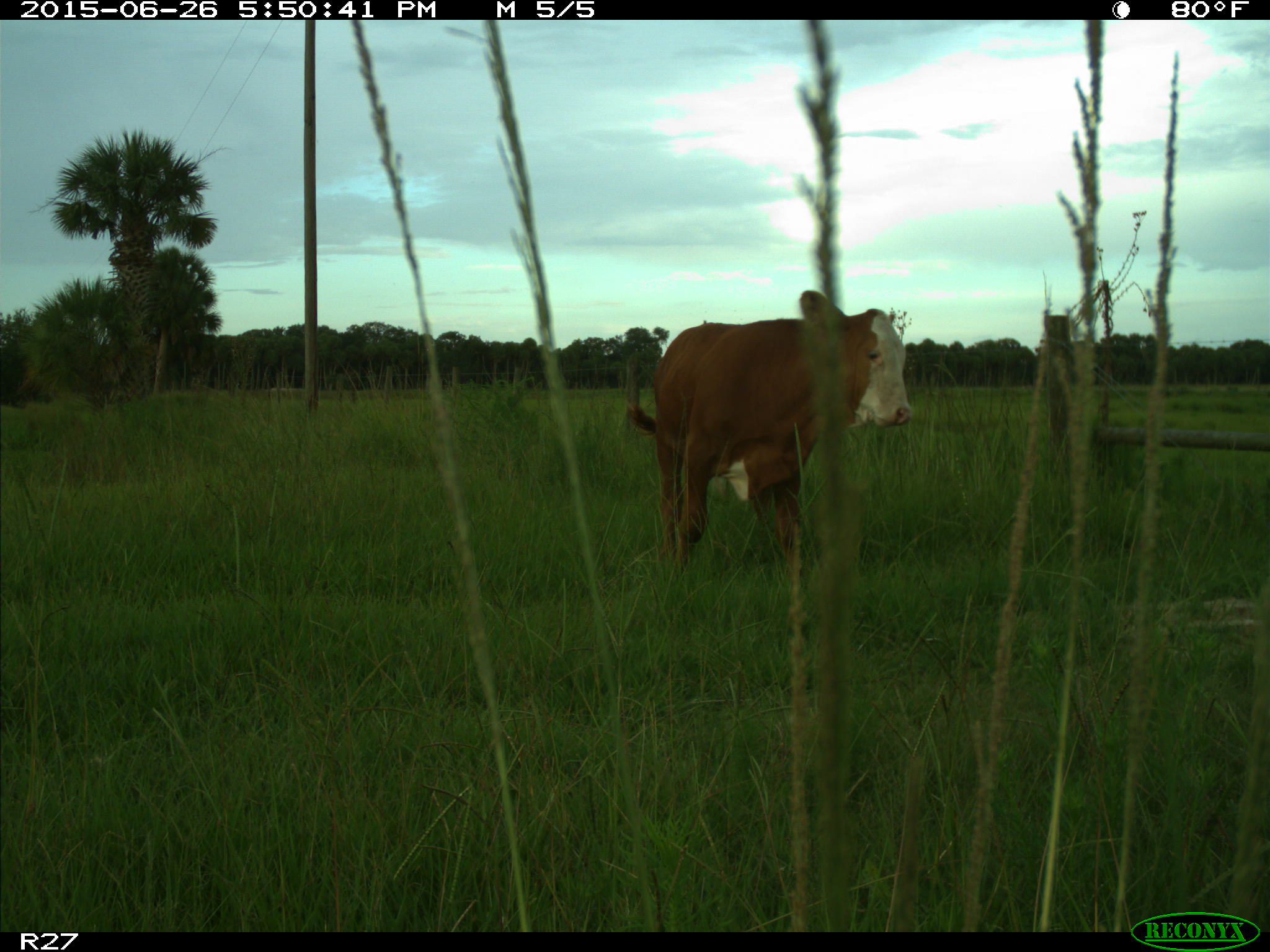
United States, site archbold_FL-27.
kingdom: Animalia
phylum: Chordata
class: Mammalia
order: Artiodactyla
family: Bovidae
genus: Bos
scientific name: Bos taurus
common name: domestic cow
Bos taurus (domestic cow).